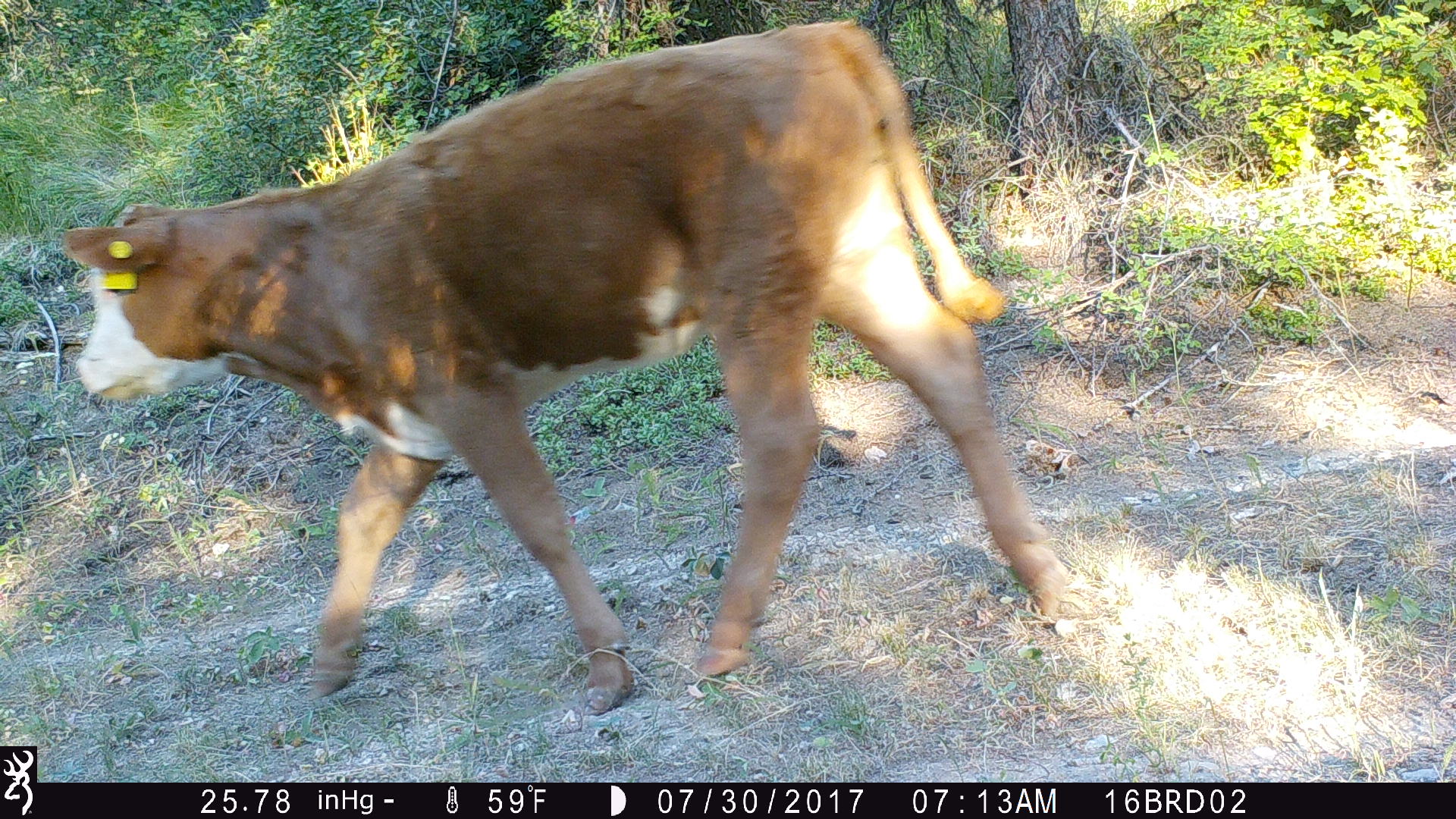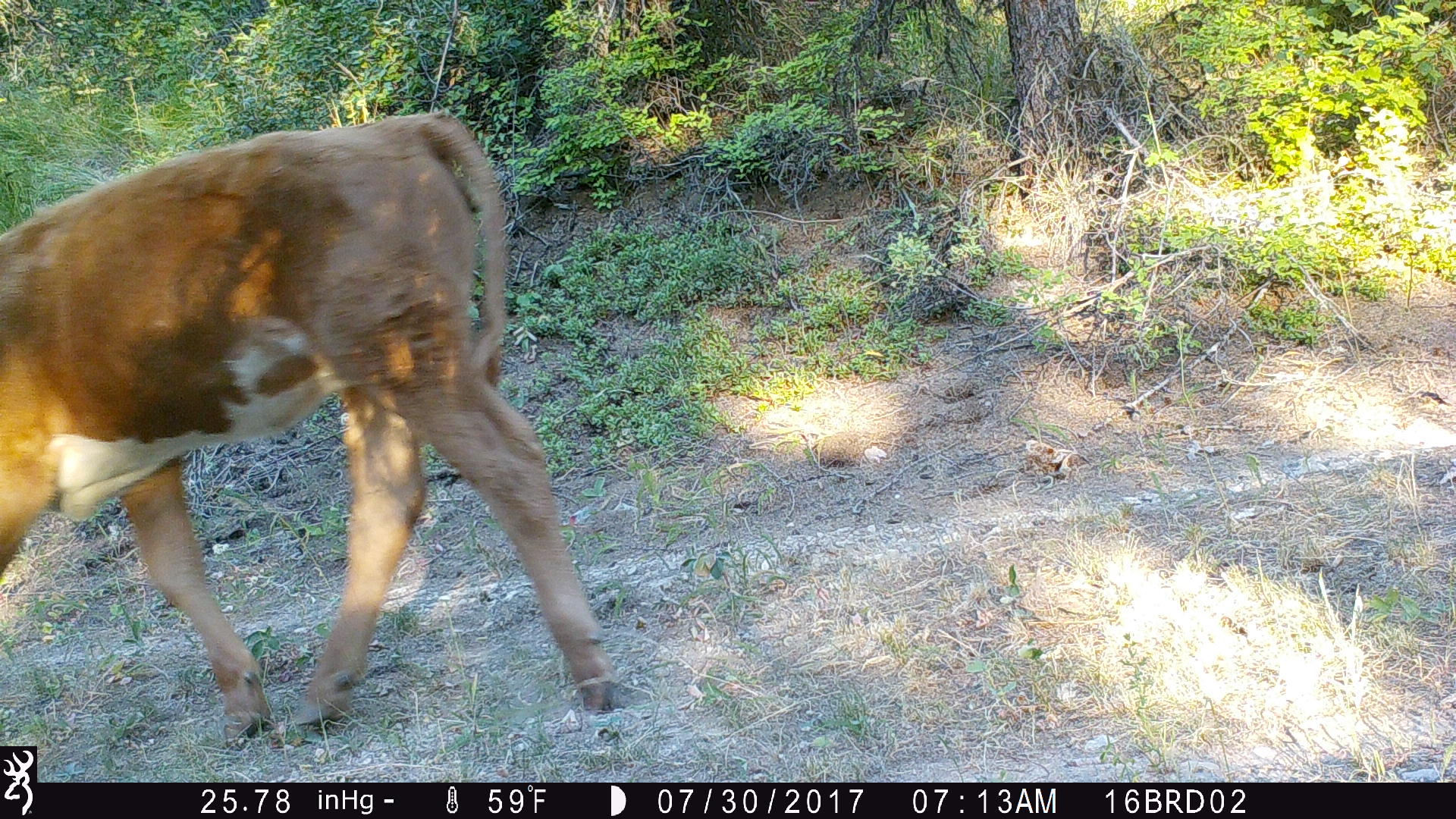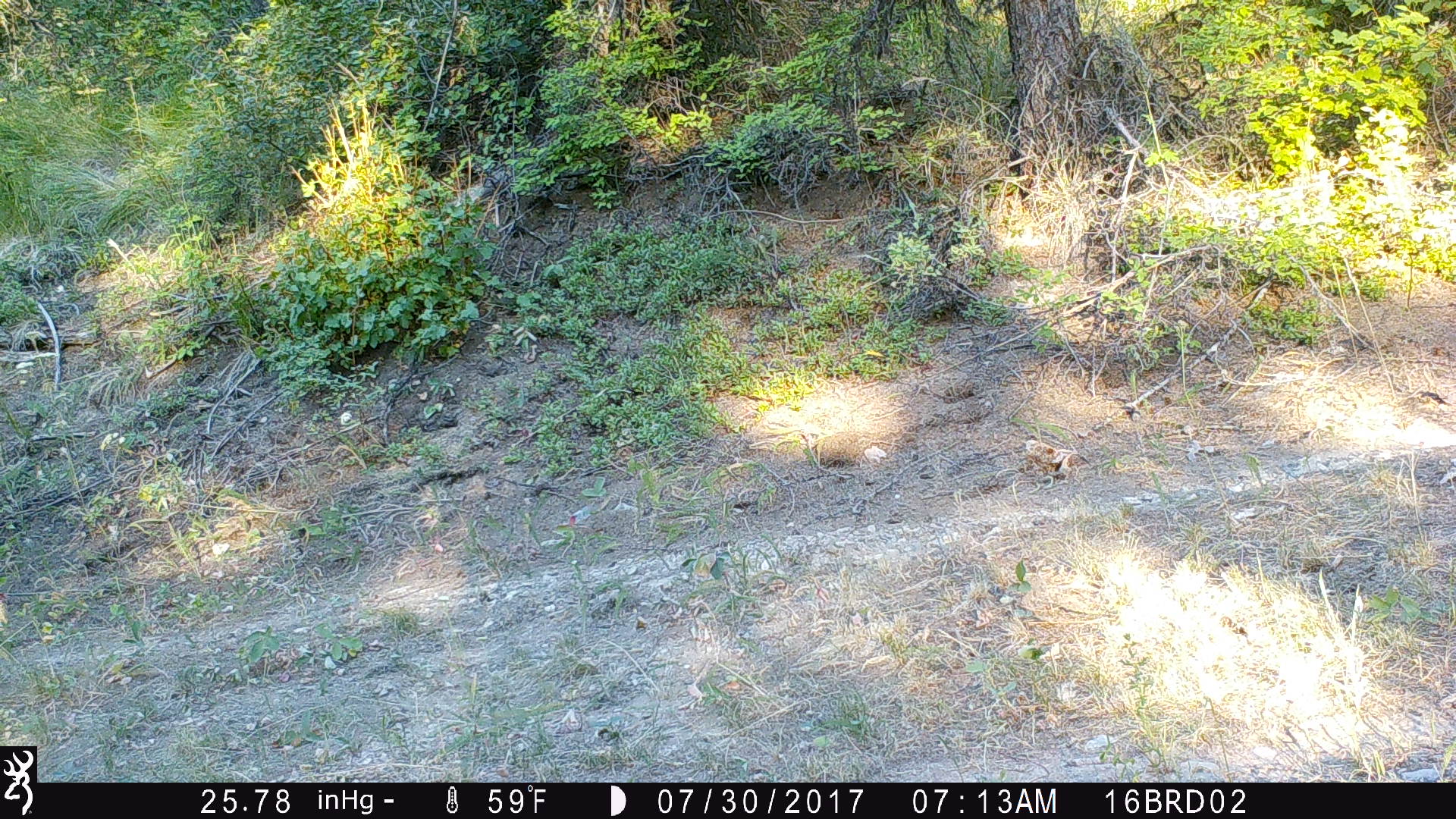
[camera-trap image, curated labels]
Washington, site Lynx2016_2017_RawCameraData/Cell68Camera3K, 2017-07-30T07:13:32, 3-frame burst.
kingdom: Animalia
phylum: Chordata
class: Mammalia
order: Artiodactyla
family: Bovidae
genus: Bos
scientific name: Bos taurus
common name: domestic cattle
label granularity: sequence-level